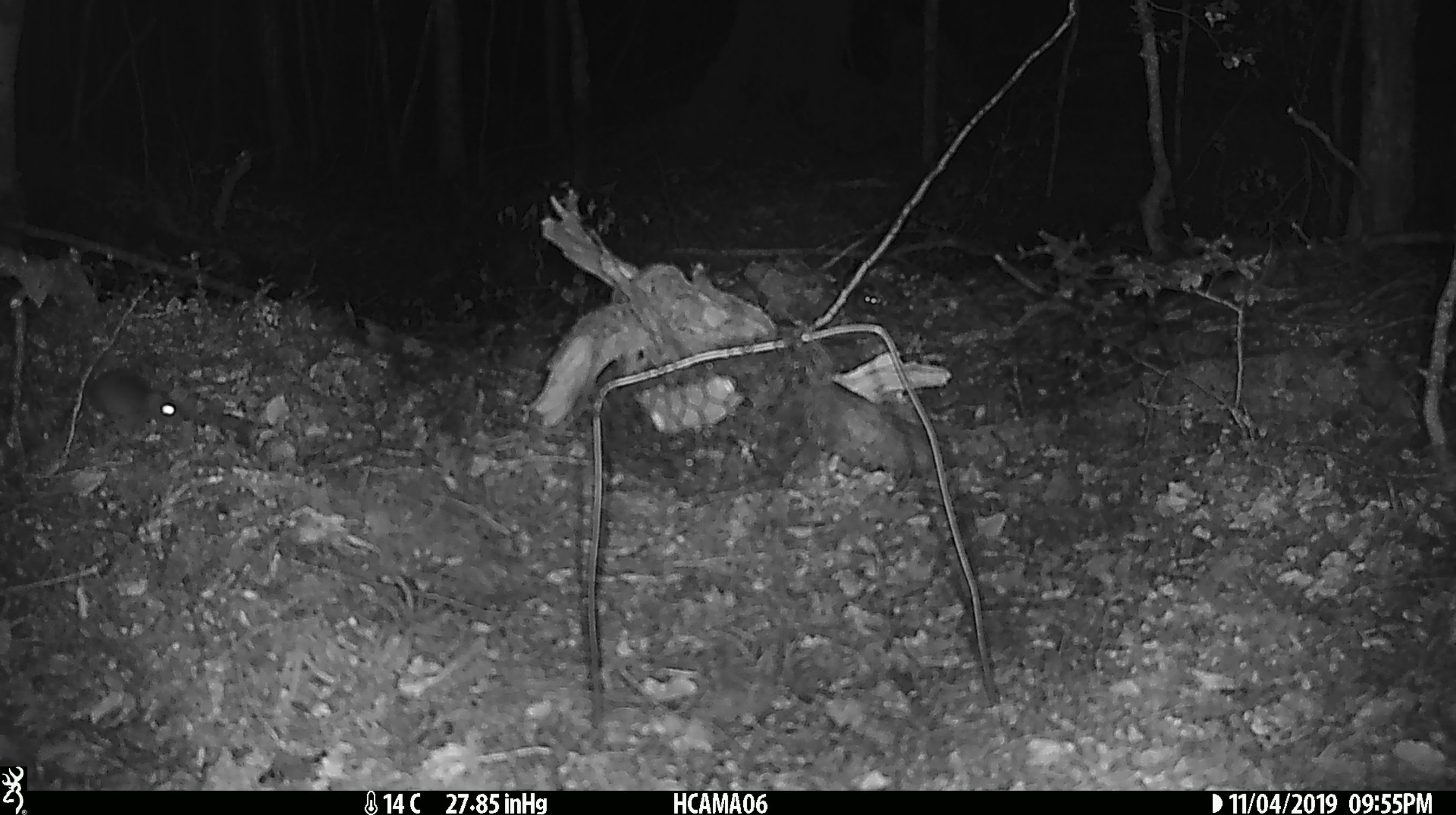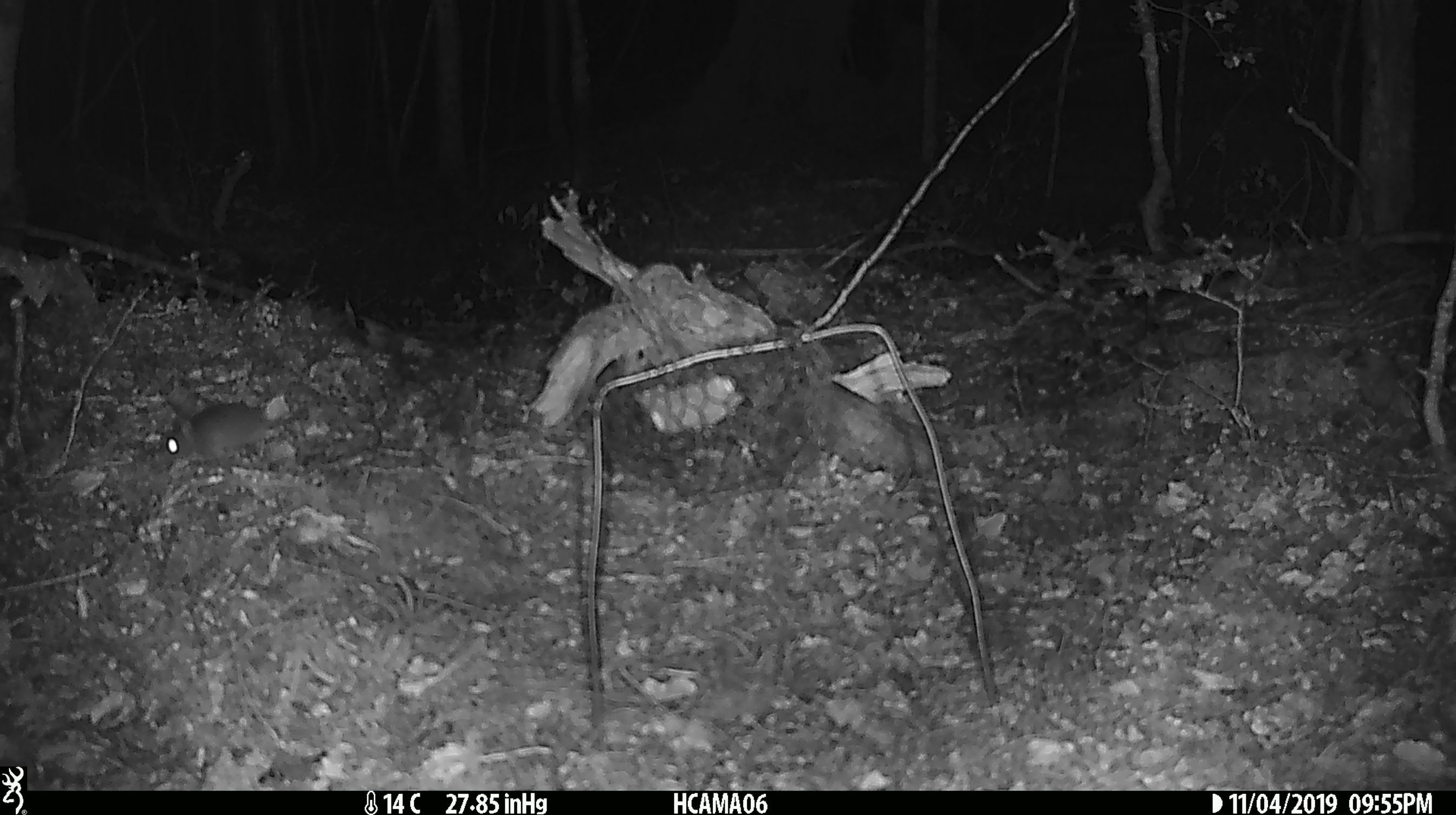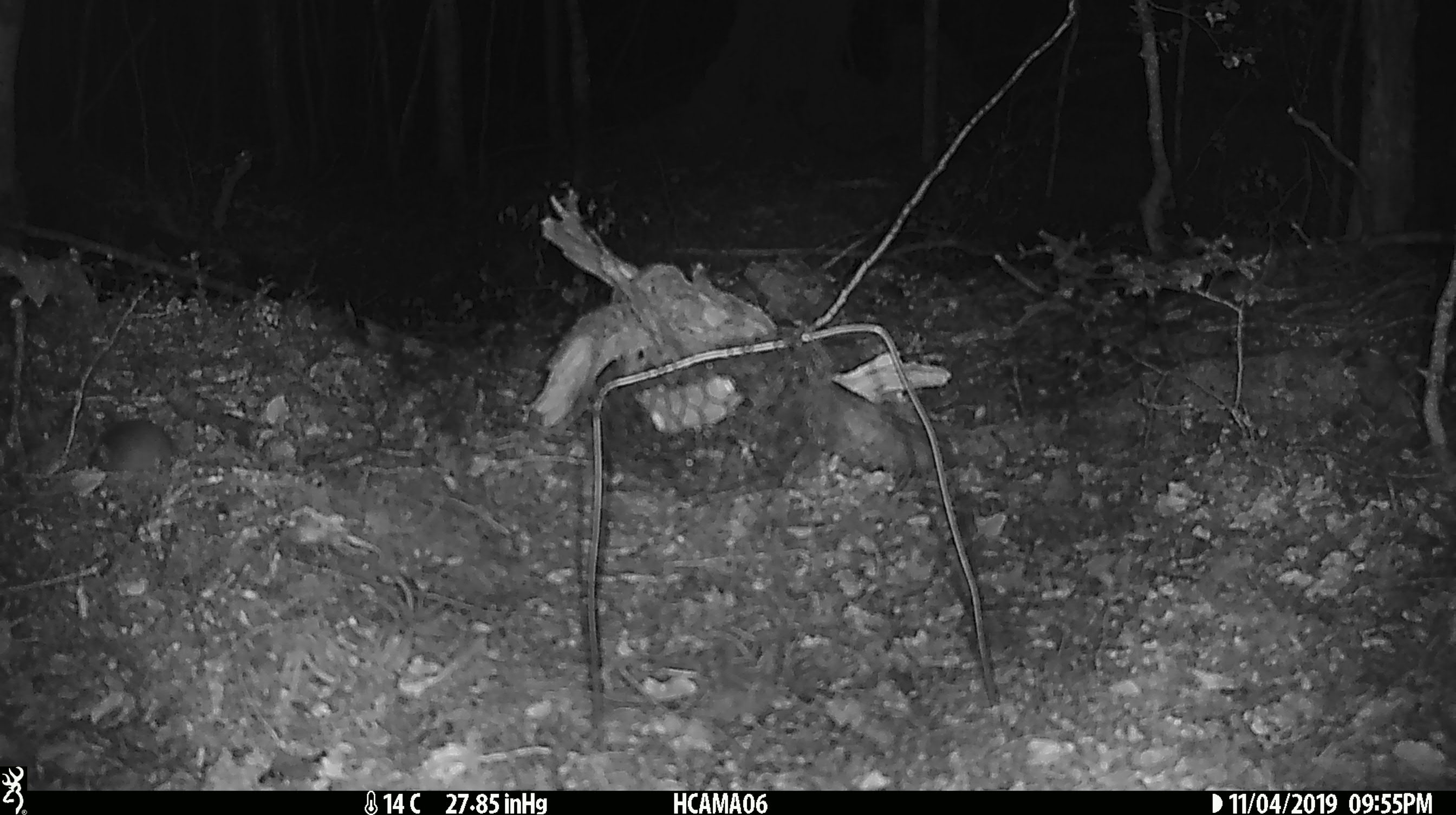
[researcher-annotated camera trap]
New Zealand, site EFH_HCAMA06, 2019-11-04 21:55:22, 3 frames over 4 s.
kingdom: Animalia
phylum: Chordata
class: Mammalia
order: Rodentia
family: Muridae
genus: Mus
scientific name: Mus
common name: mouse